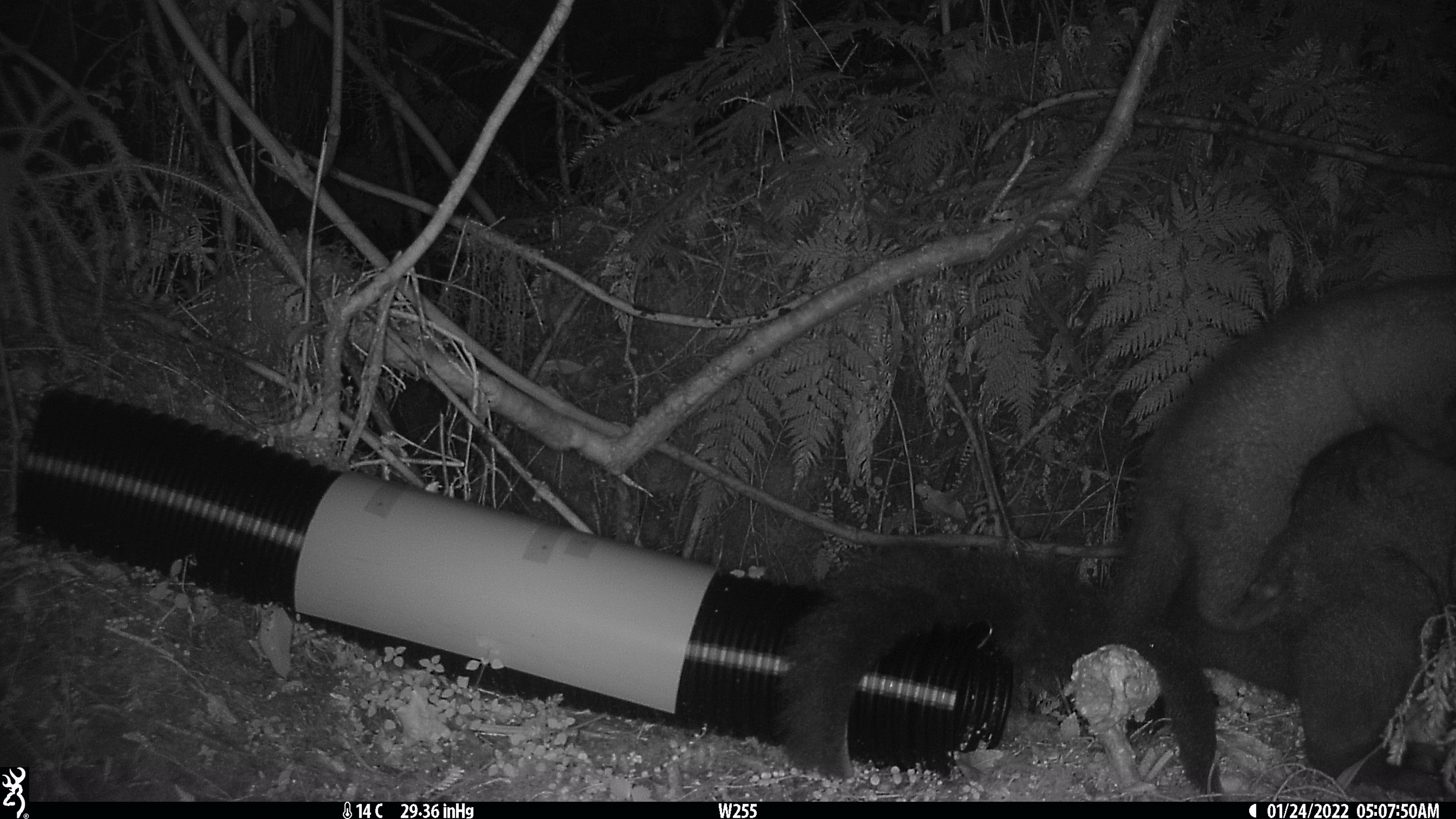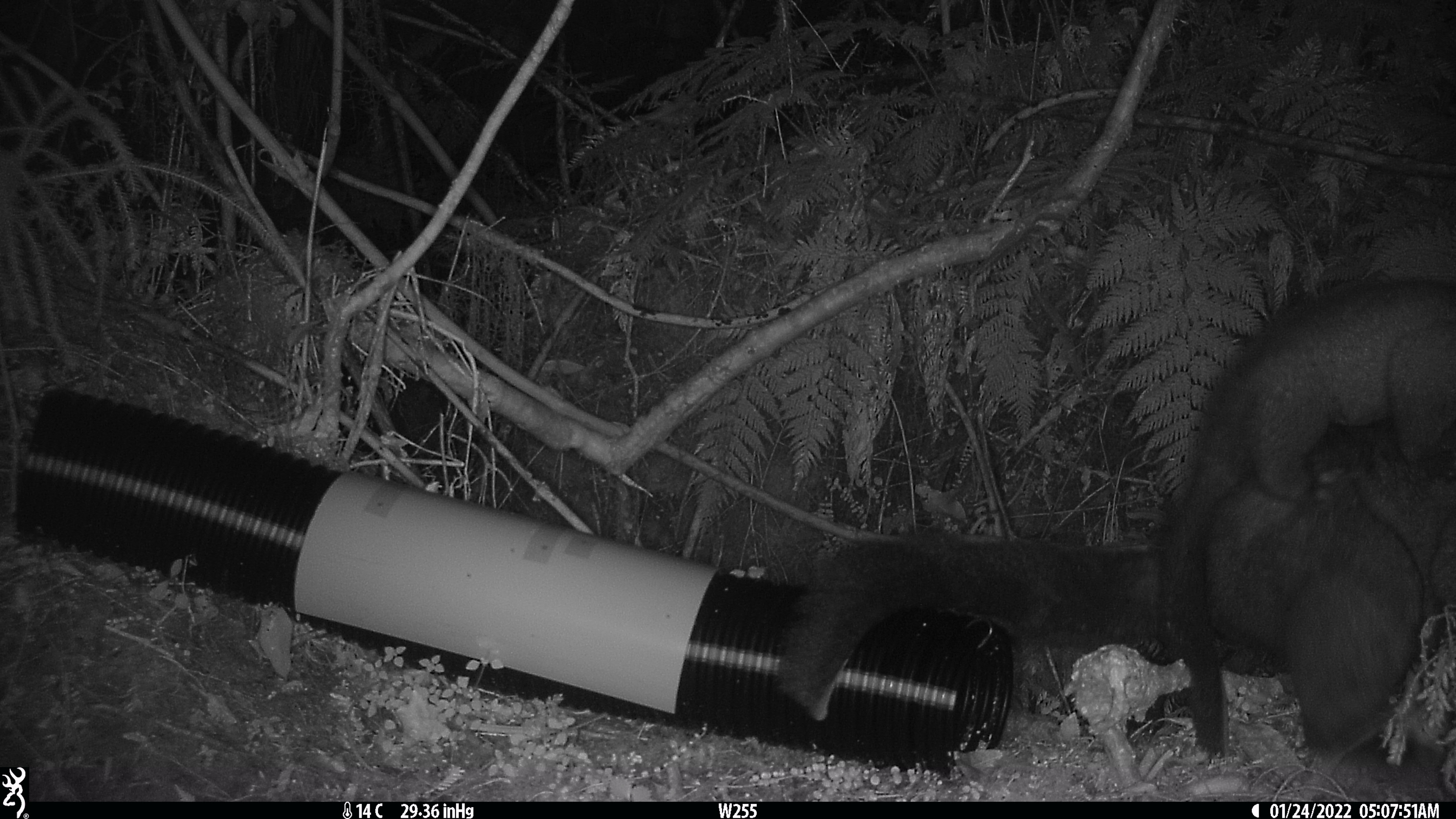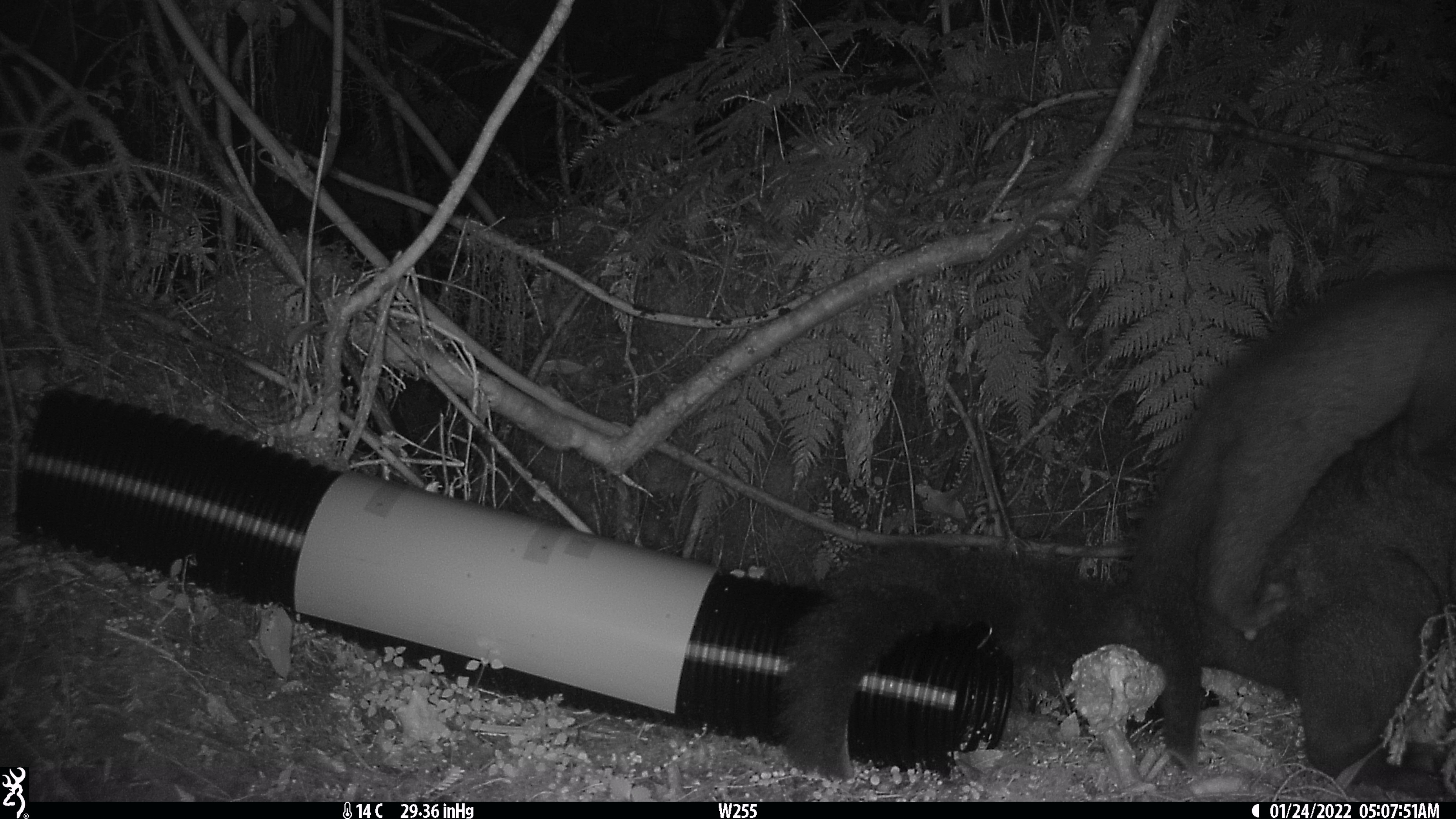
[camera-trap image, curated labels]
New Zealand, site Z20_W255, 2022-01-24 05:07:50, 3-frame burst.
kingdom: Animalia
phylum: Chordata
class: Mammalia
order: Diprotodontia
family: Phalangeridae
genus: Trichosurus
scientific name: Trichosurus vulpecula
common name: common brushtail possum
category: possum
Possum (common brushtail possum) (Trichosurus vulpecula).